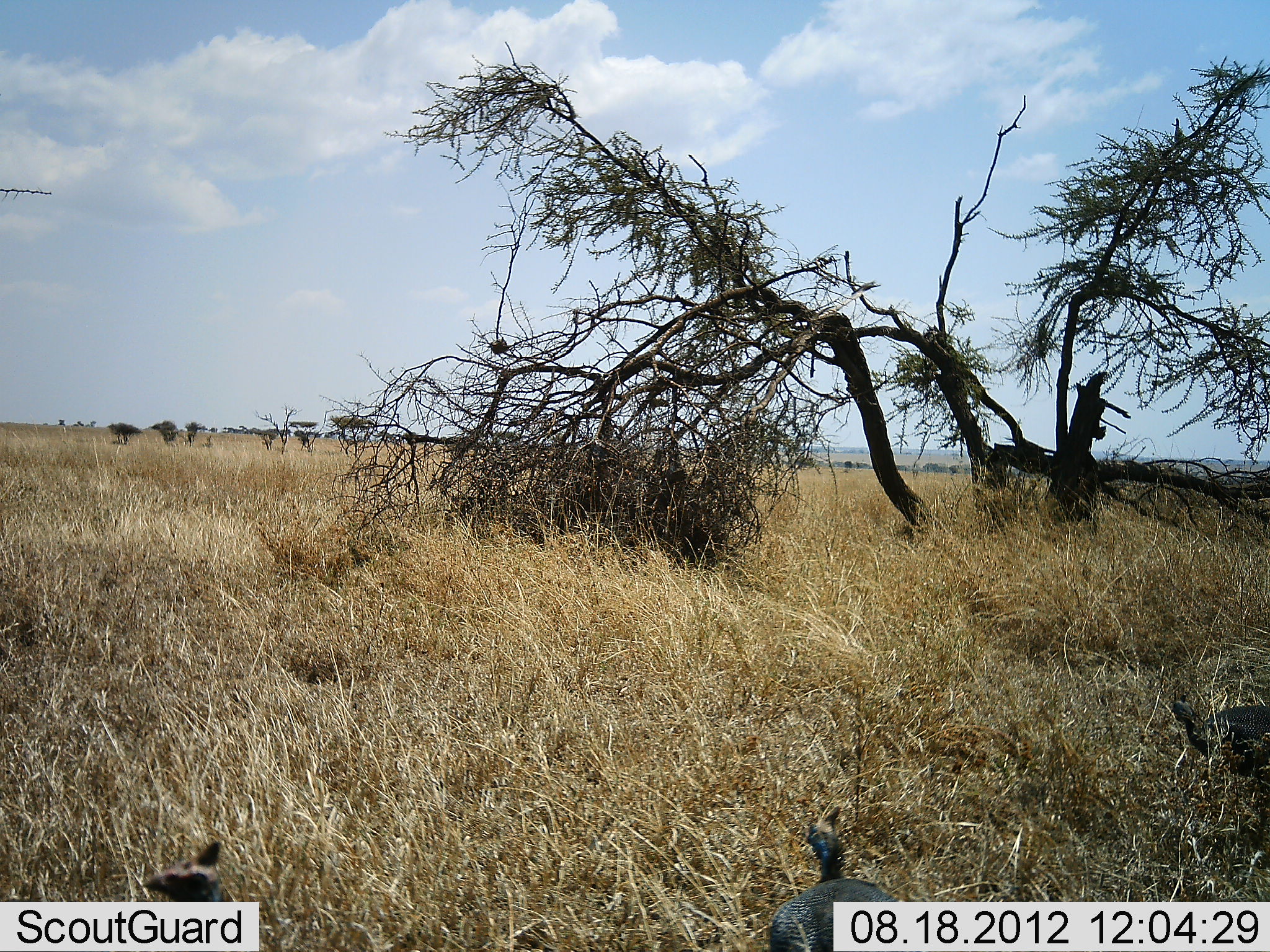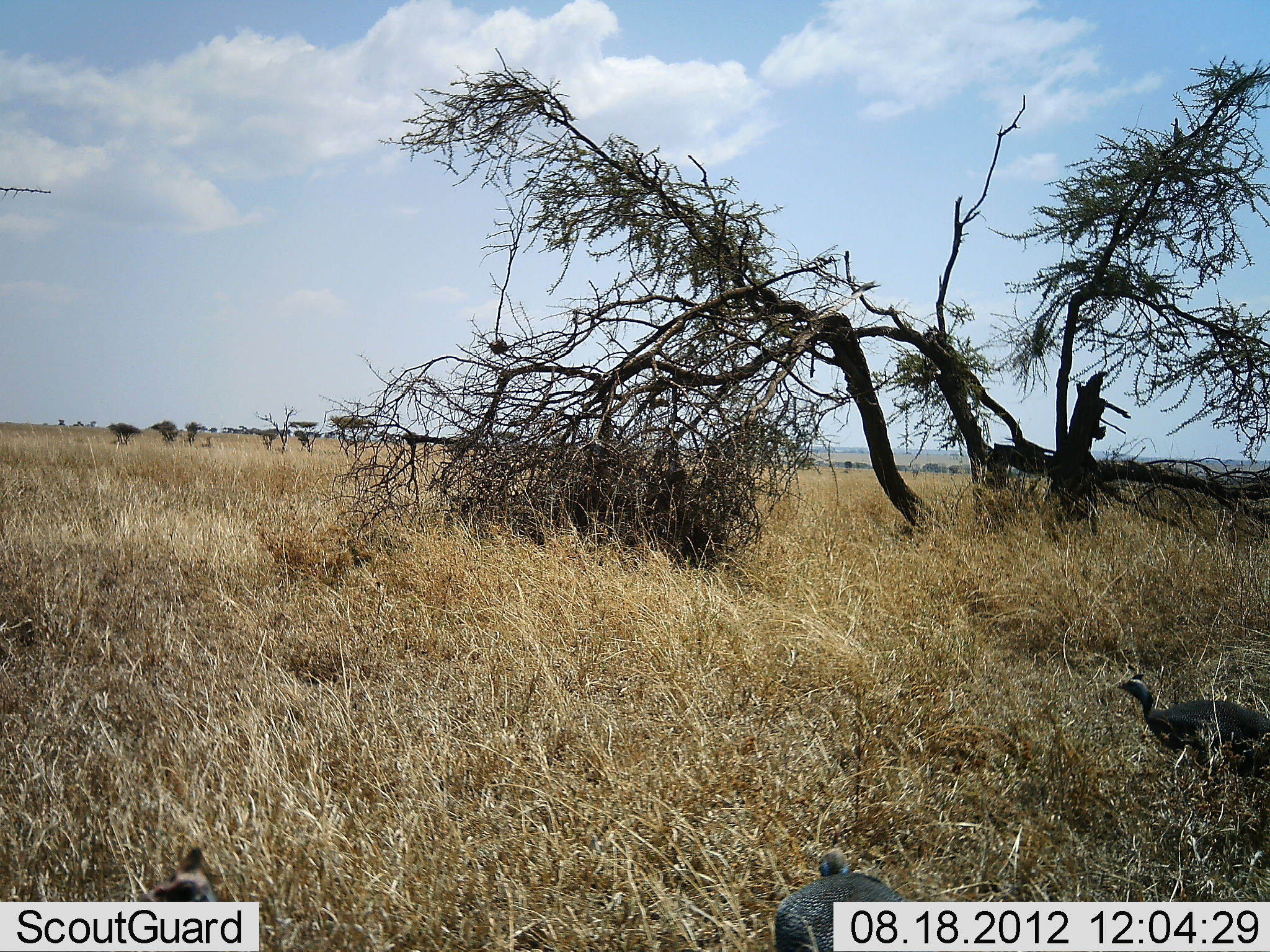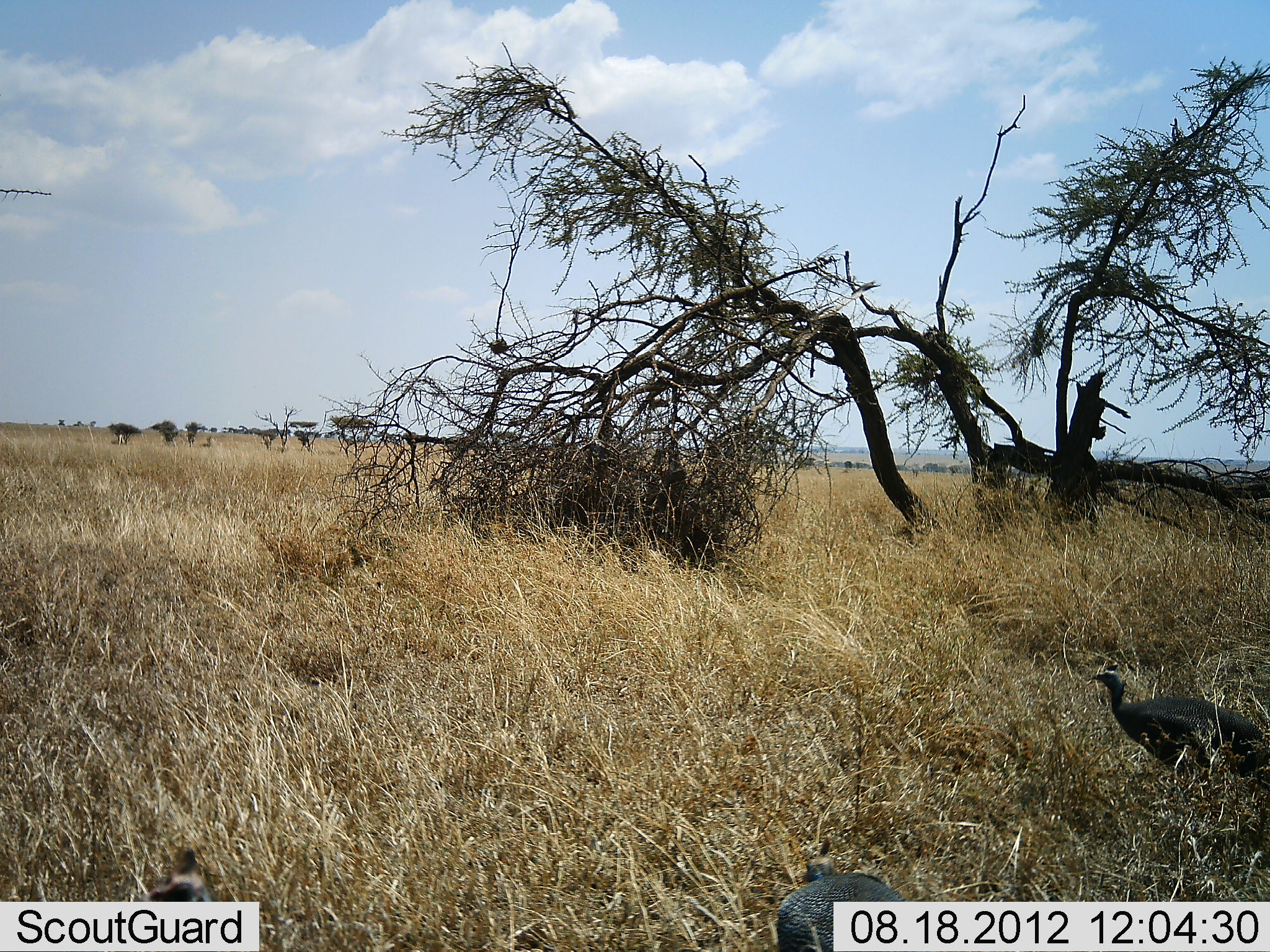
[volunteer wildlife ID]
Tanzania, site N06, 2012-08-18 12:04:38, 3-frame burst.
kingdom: Animalia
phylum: Chordata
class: Aves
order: Galliformes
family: Numididae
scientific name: Numididae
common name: guinea fowl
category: guineafowl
Guineafowl (guinea fowl) (Numididae), count 3. Behavior (volunteer vote fractions): standing 40%, resting 0%, moving 60%, interacting 0%. Young present (vote fraction): 0%. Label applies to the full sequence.